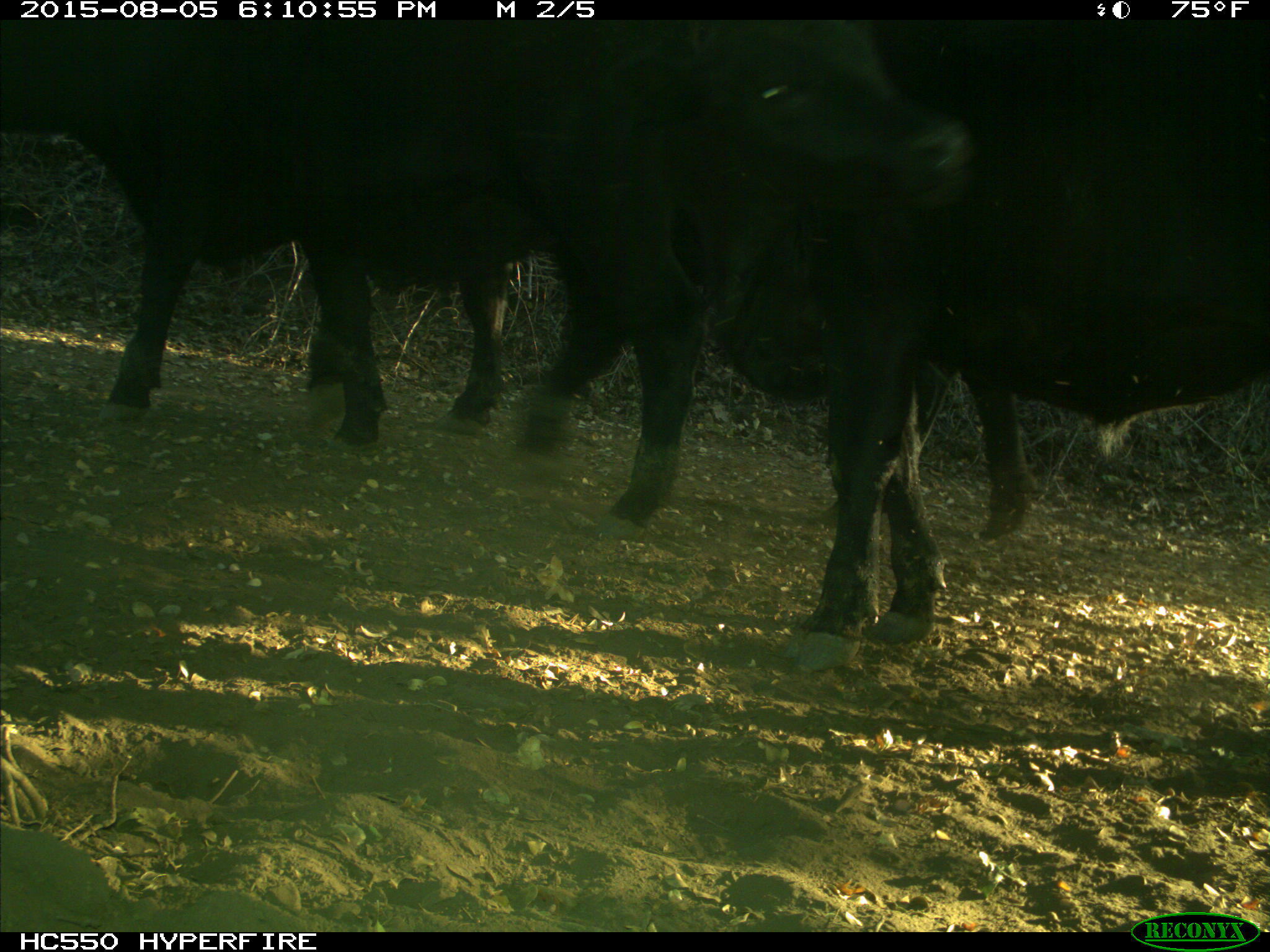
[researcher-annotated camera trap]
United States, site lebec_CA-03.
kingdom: Animalia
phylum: Chordata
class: Mammalia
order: Artiodactyla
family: Bovidae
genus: Bos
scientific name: Bos taurus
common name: domestic cow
Bos taurus (domestic cow).